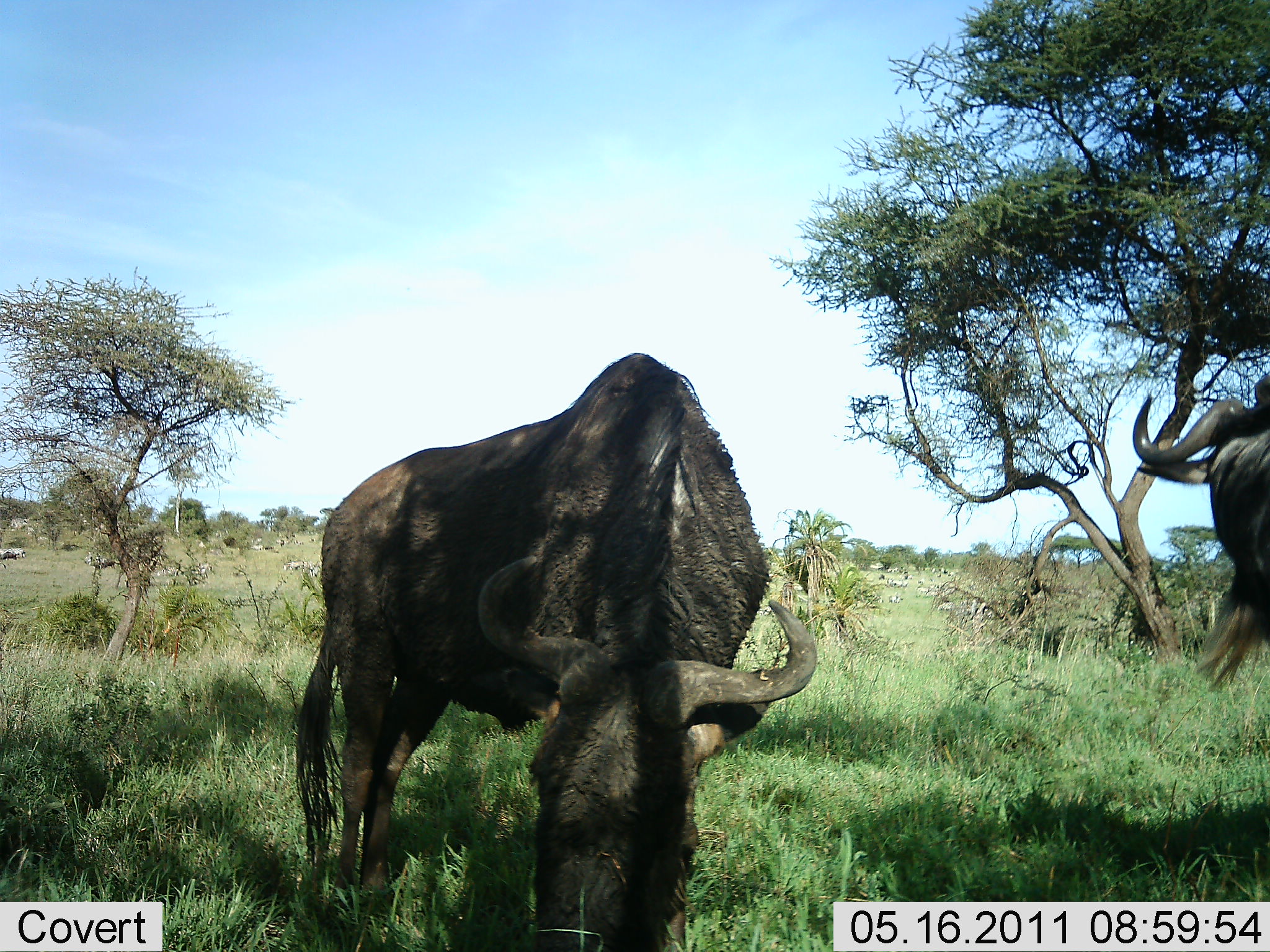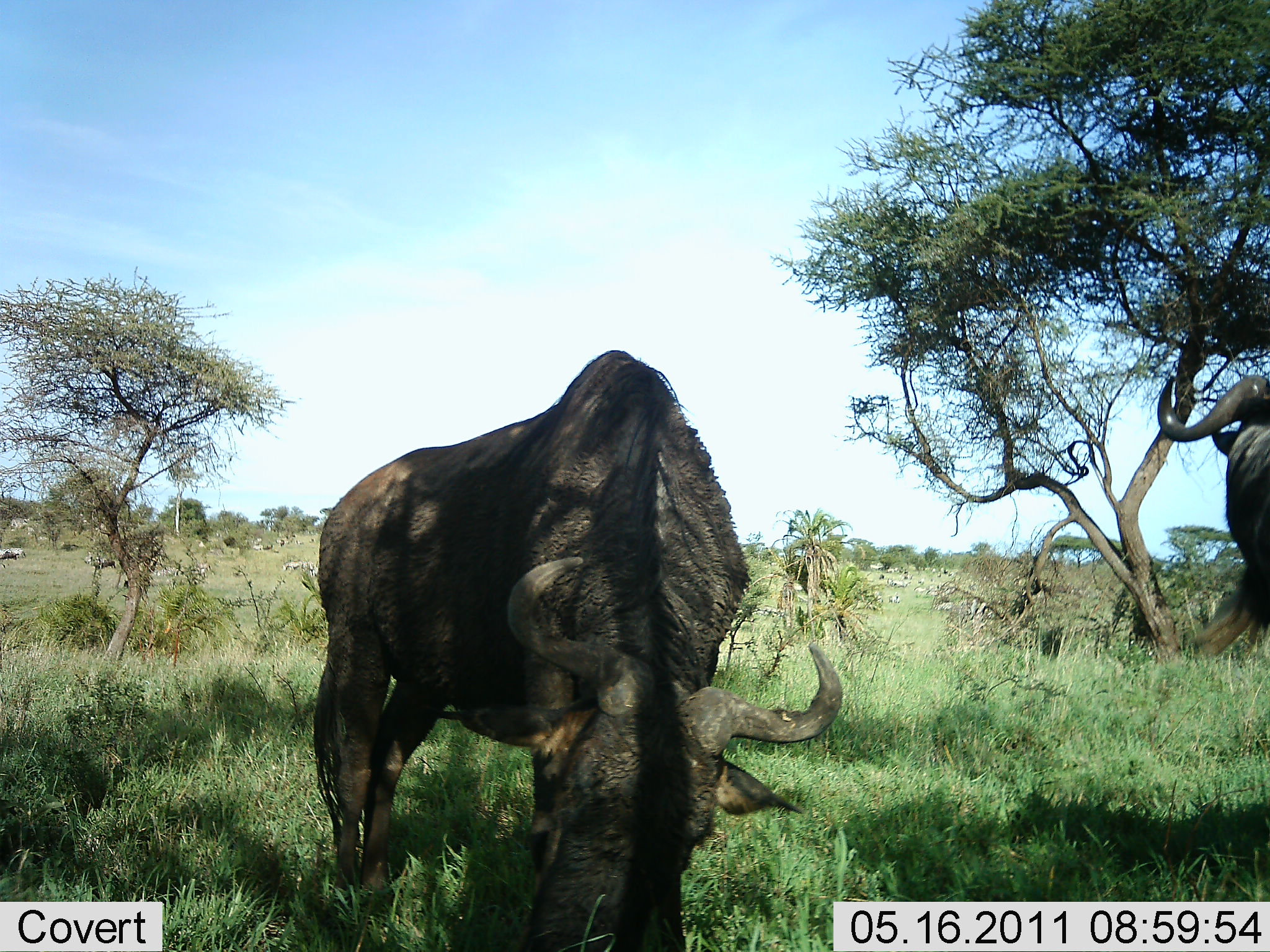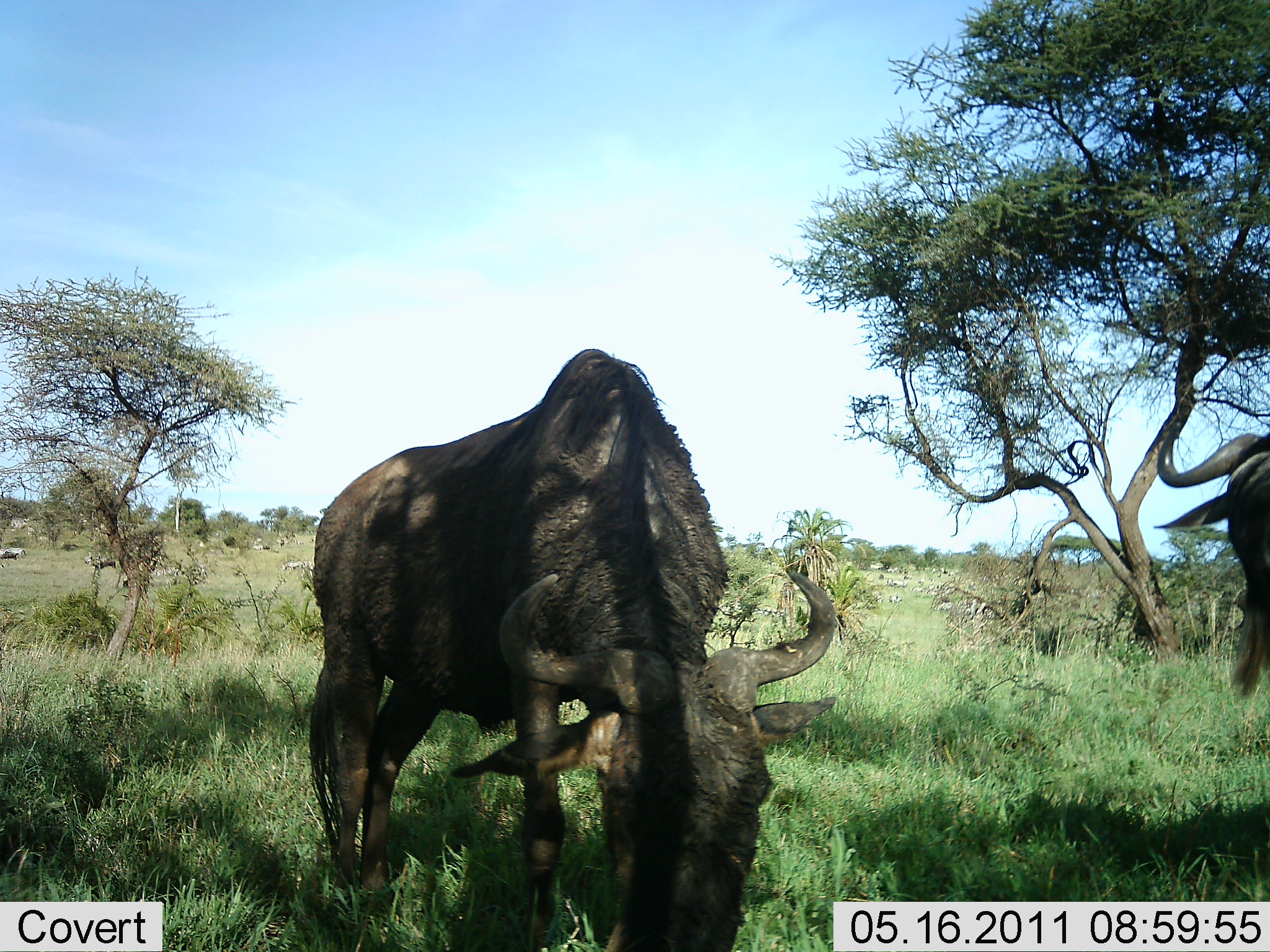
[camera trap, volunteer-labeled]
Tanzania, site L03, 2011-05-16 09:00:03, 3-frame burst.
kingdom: Animalia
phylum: Chordata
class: Mammalia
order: Artiodactyla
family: Bovidae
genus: Connochaetes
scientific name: Connochaetes taurinus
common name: blue wildebeest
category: wildebeest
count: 2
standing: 50%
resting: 0%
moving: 0%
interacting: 0%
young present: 0%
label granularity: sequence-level